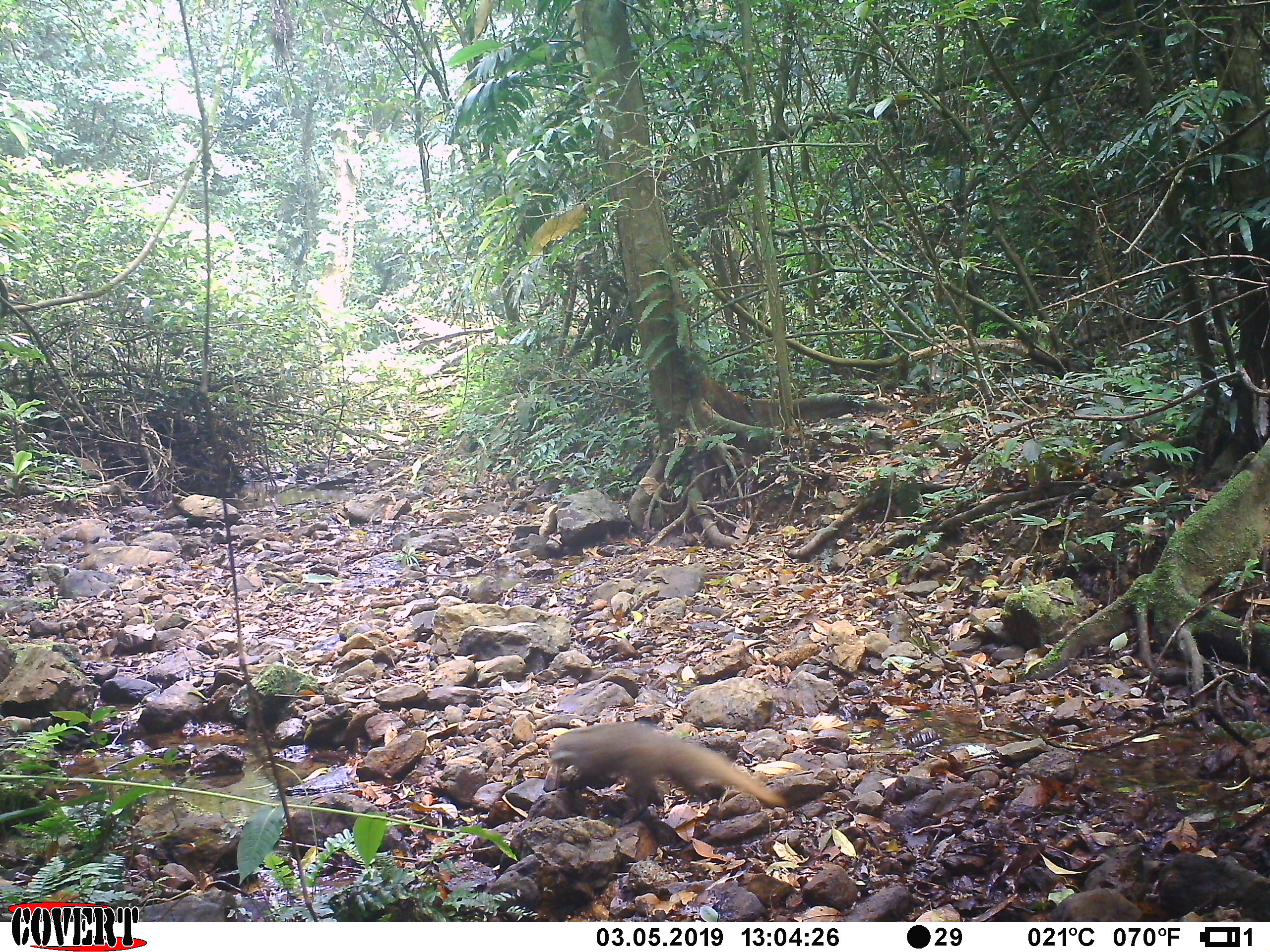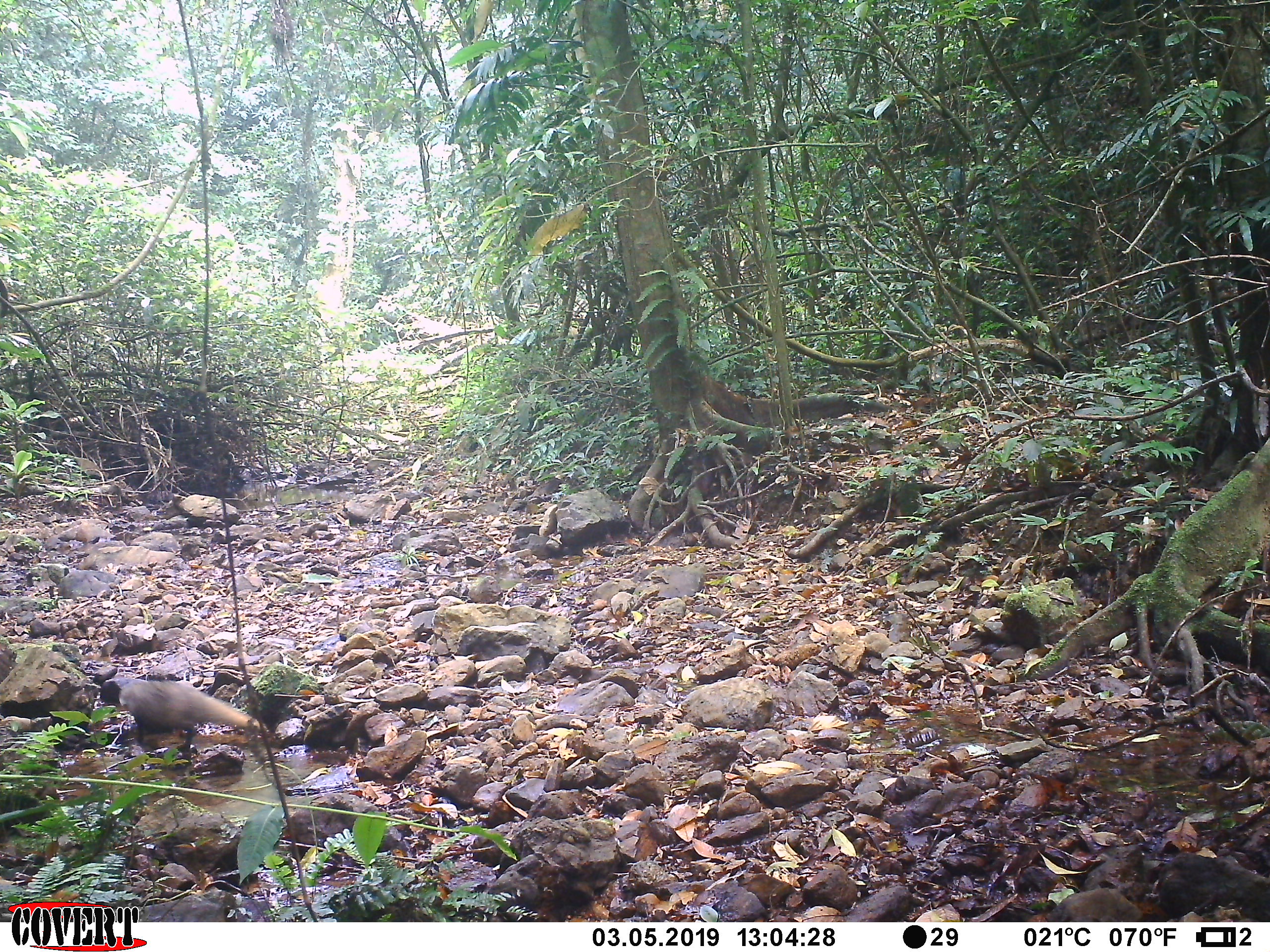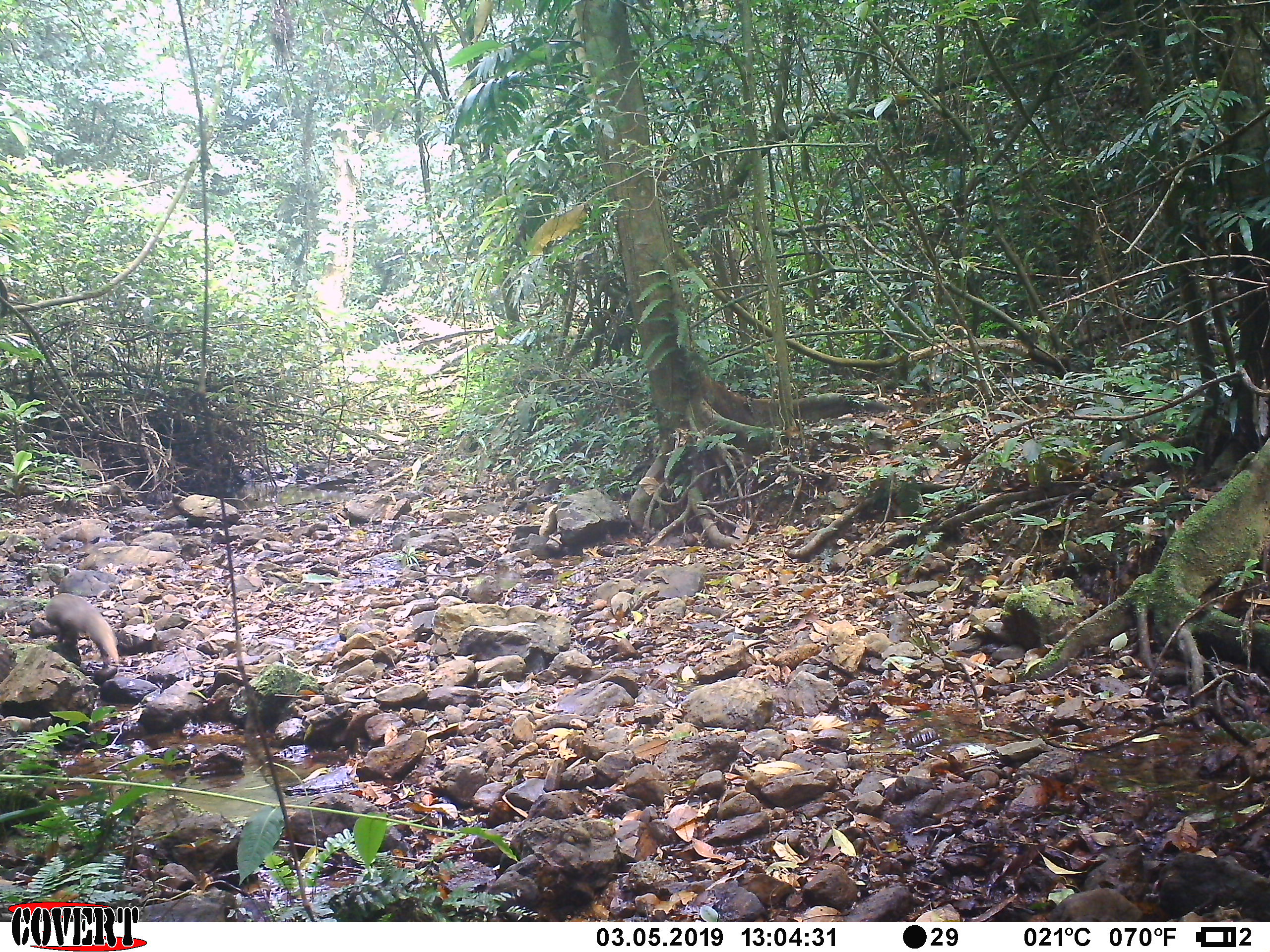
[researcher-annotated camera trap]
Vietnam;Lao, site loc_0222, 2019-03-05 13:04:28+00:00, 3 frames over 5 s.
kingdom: Animalia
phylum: Chordata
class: Mammalia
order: Carnivora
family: Herpestidae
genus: Urva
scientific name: Urva urva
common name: crab-eating mongoose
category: crab eating mongoose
Crab eating mongoose (crab-eating mongoose) (Urva urva). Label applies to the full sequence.